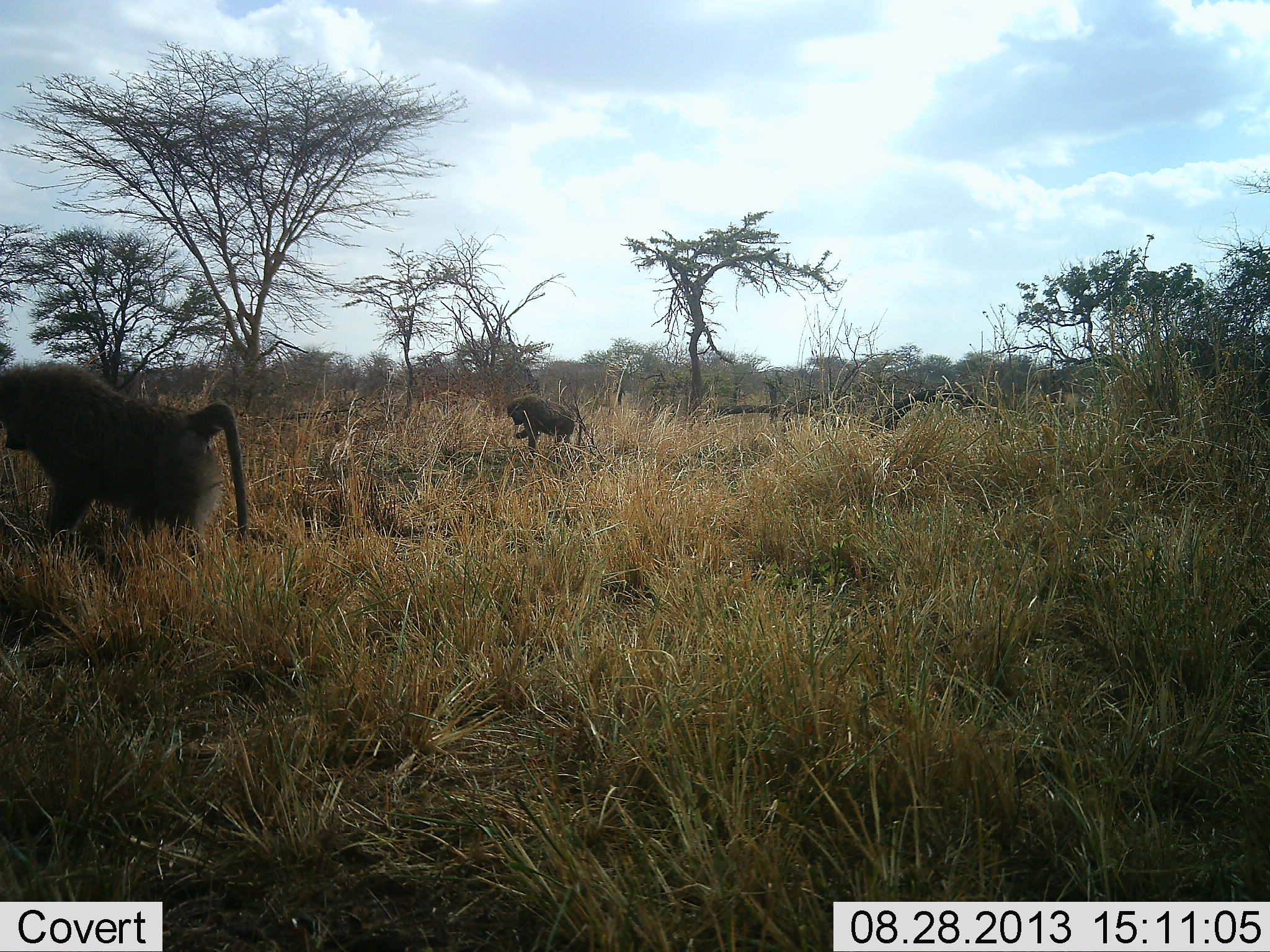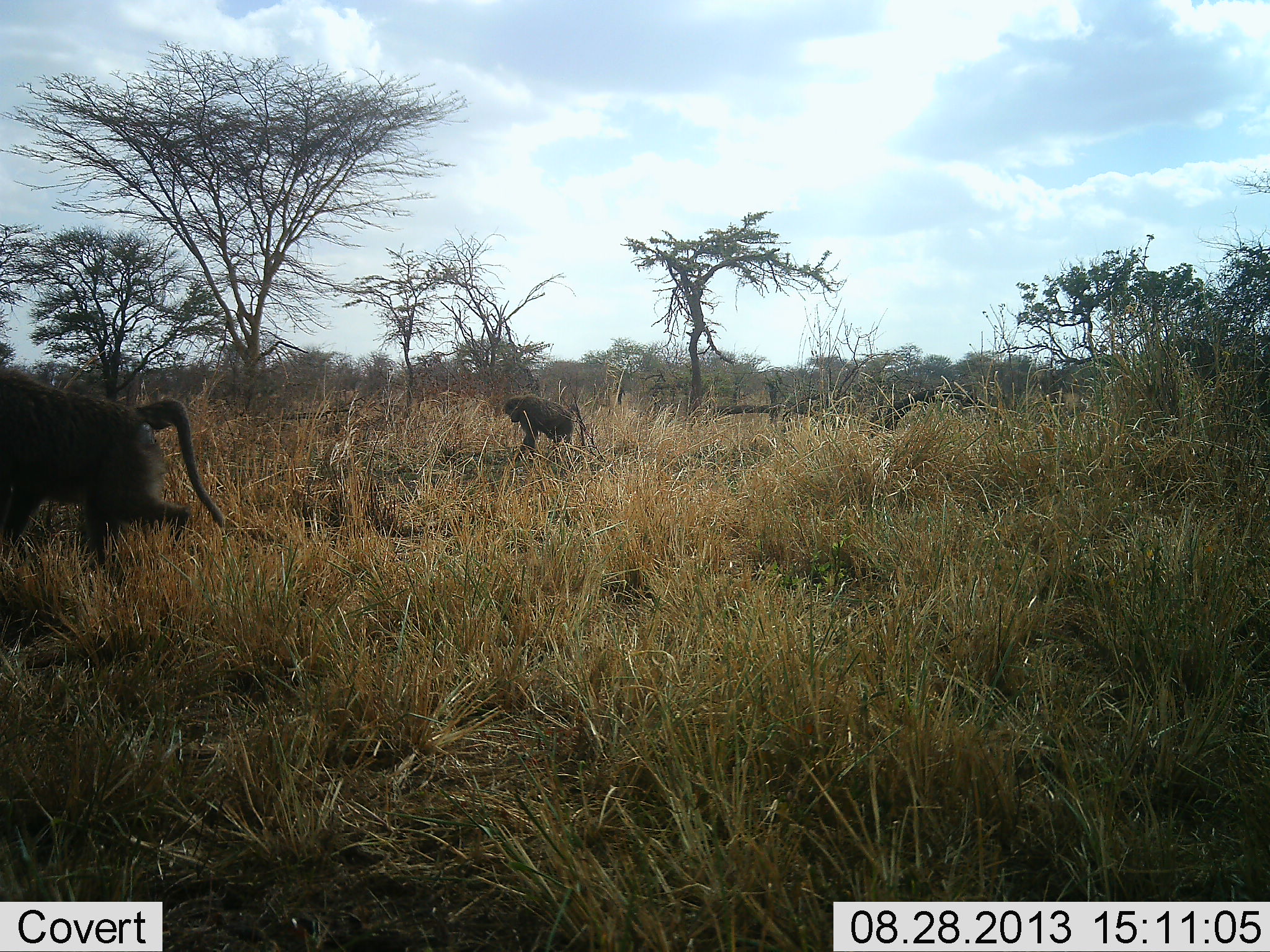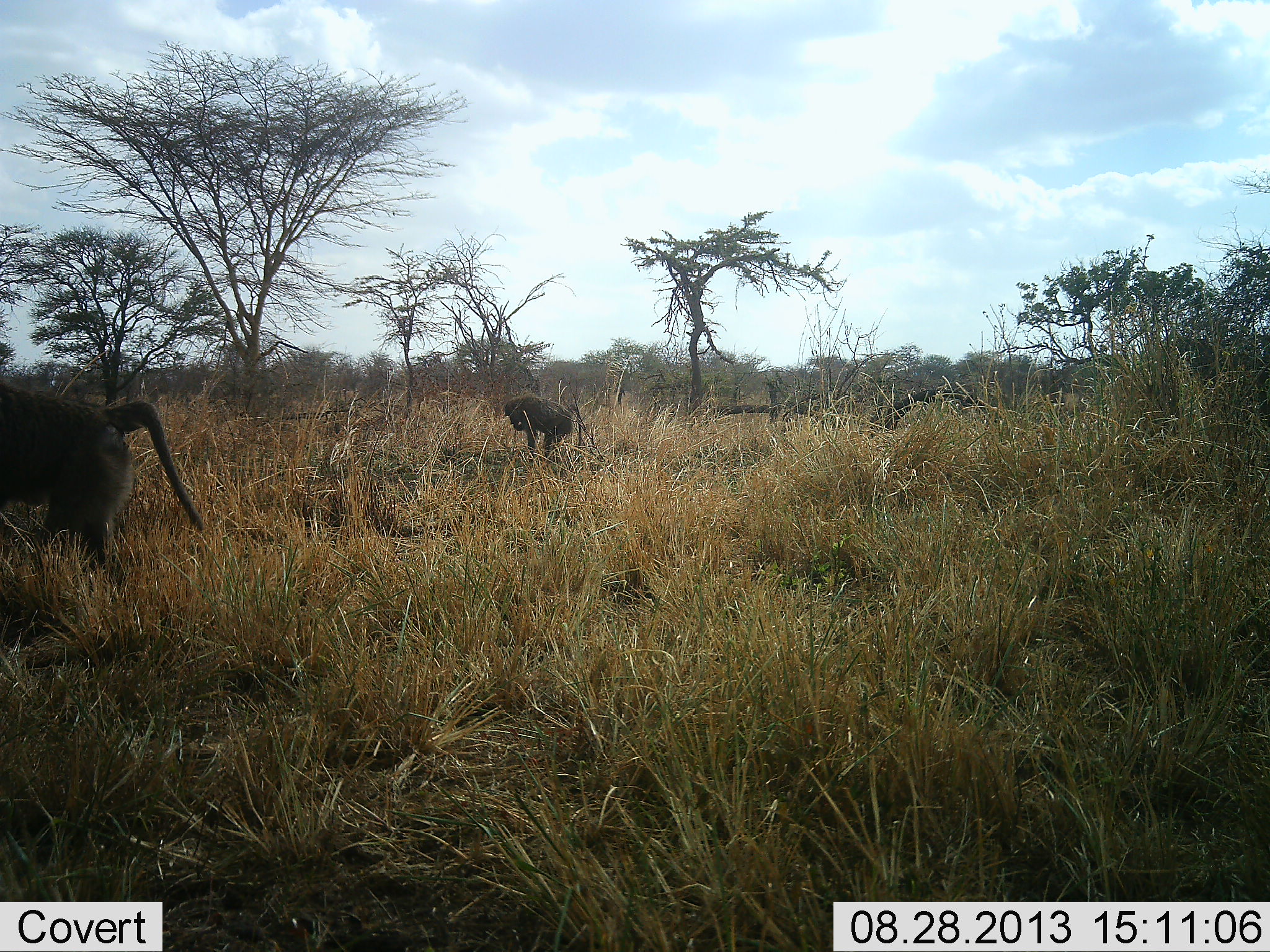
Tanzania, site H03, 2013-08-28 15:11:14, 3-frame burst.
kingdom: Animalia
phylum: Chordata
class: Mammalia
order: Primates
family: Cercopithecidae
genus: Papio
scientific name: Papio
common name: baboon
Baboon (Papio), count 2. Behavior (volunteer vote fractions): standing 12%, resting 0%, moving 82%, interacting 0%. Young present (vote fraction): 0%. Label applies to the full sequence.